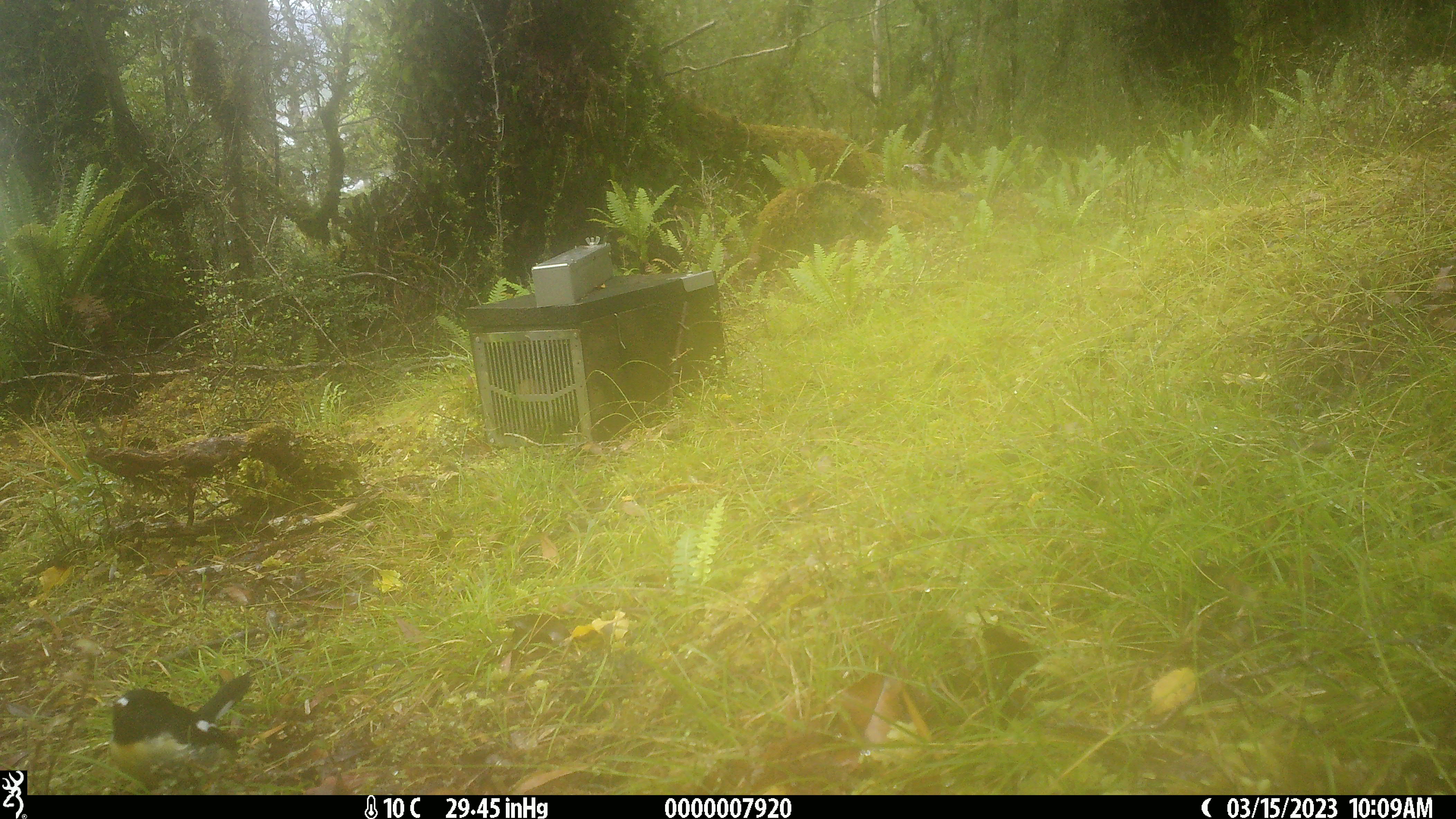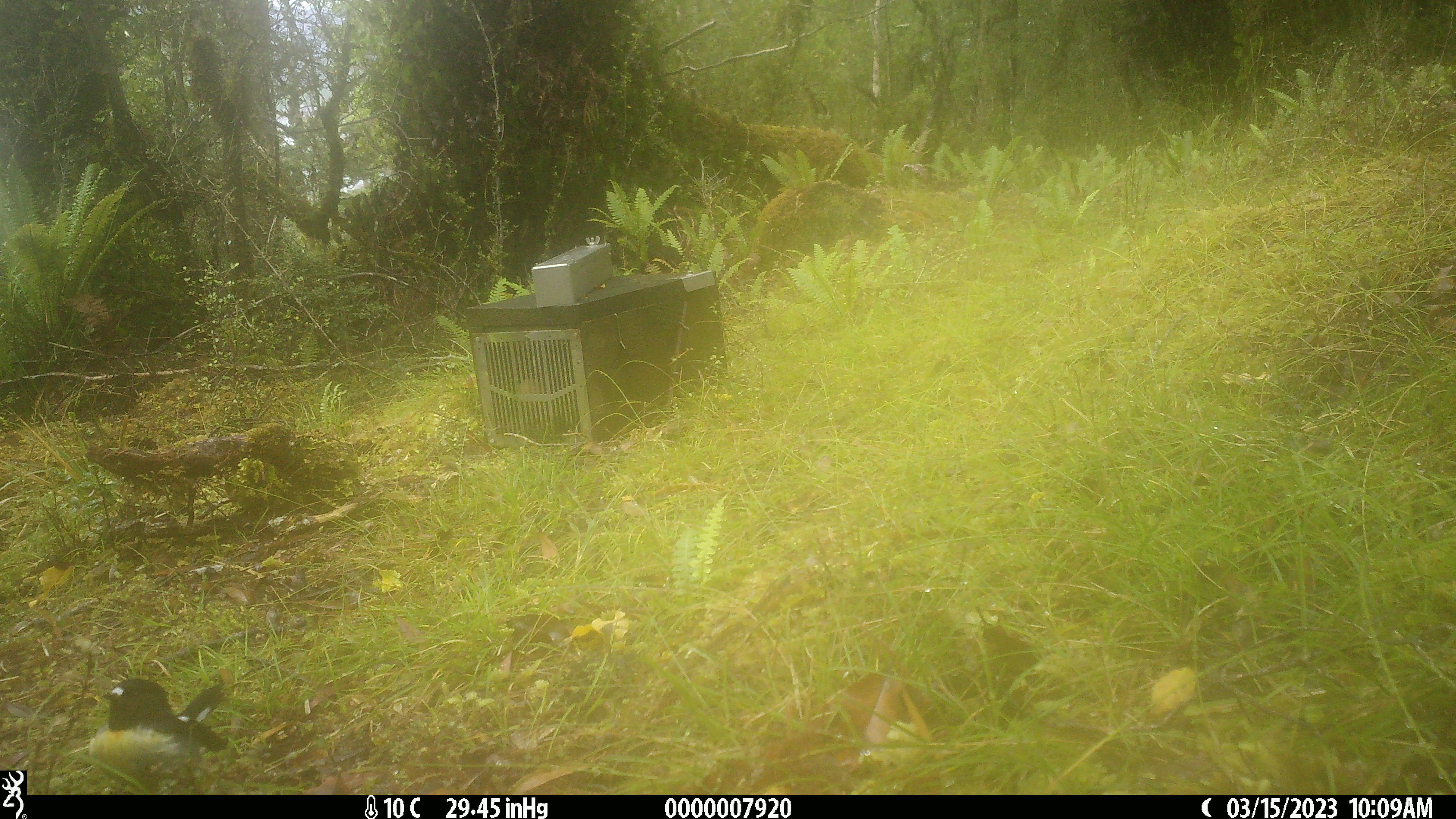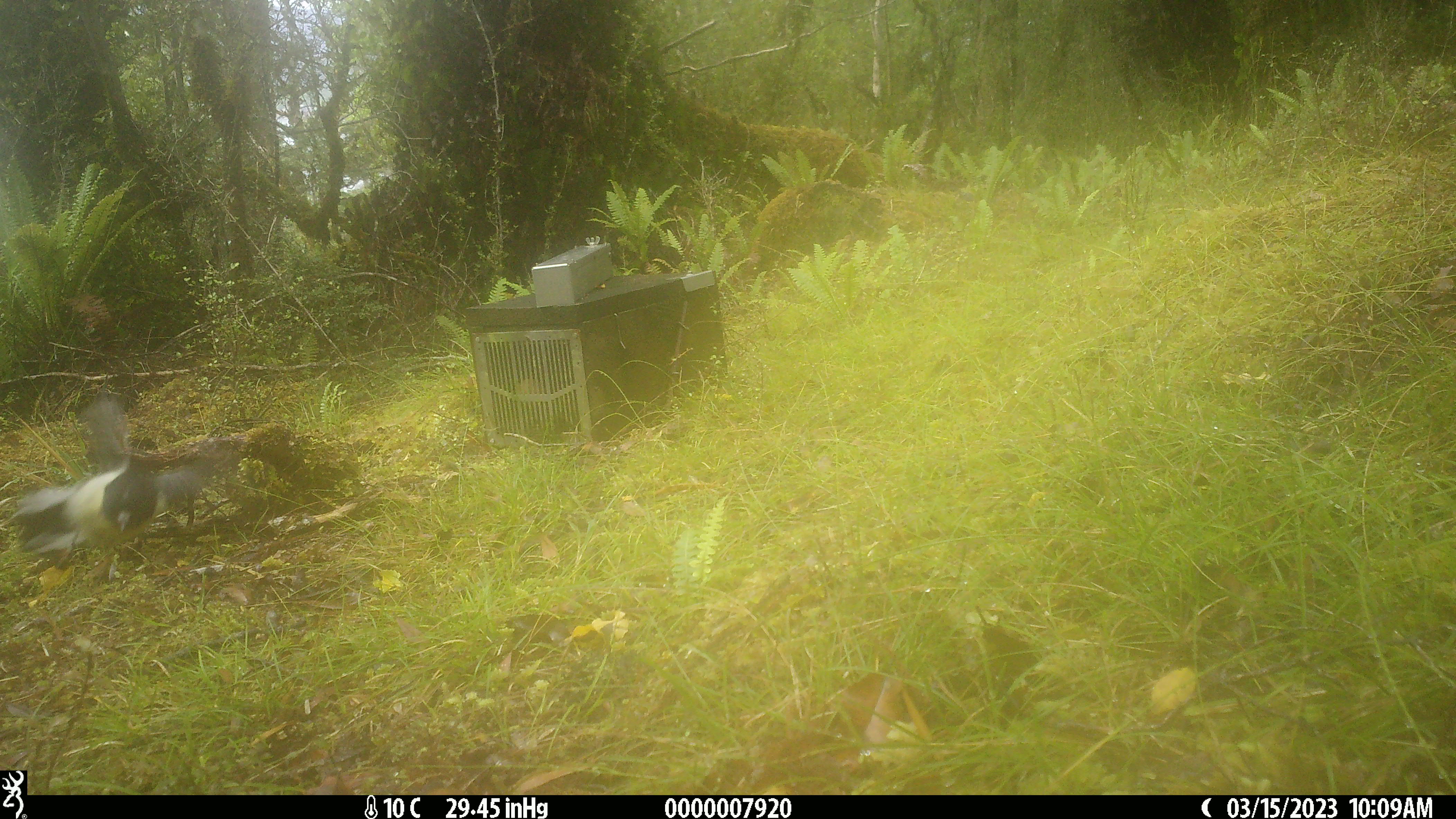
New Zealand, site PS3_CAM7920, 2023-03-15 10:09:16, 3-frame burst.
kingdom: Animalia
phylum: Chordata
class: Aves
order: Passeriformes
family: Petroicidae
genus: Petroica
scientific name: Petroica macrocephala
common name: tomtit